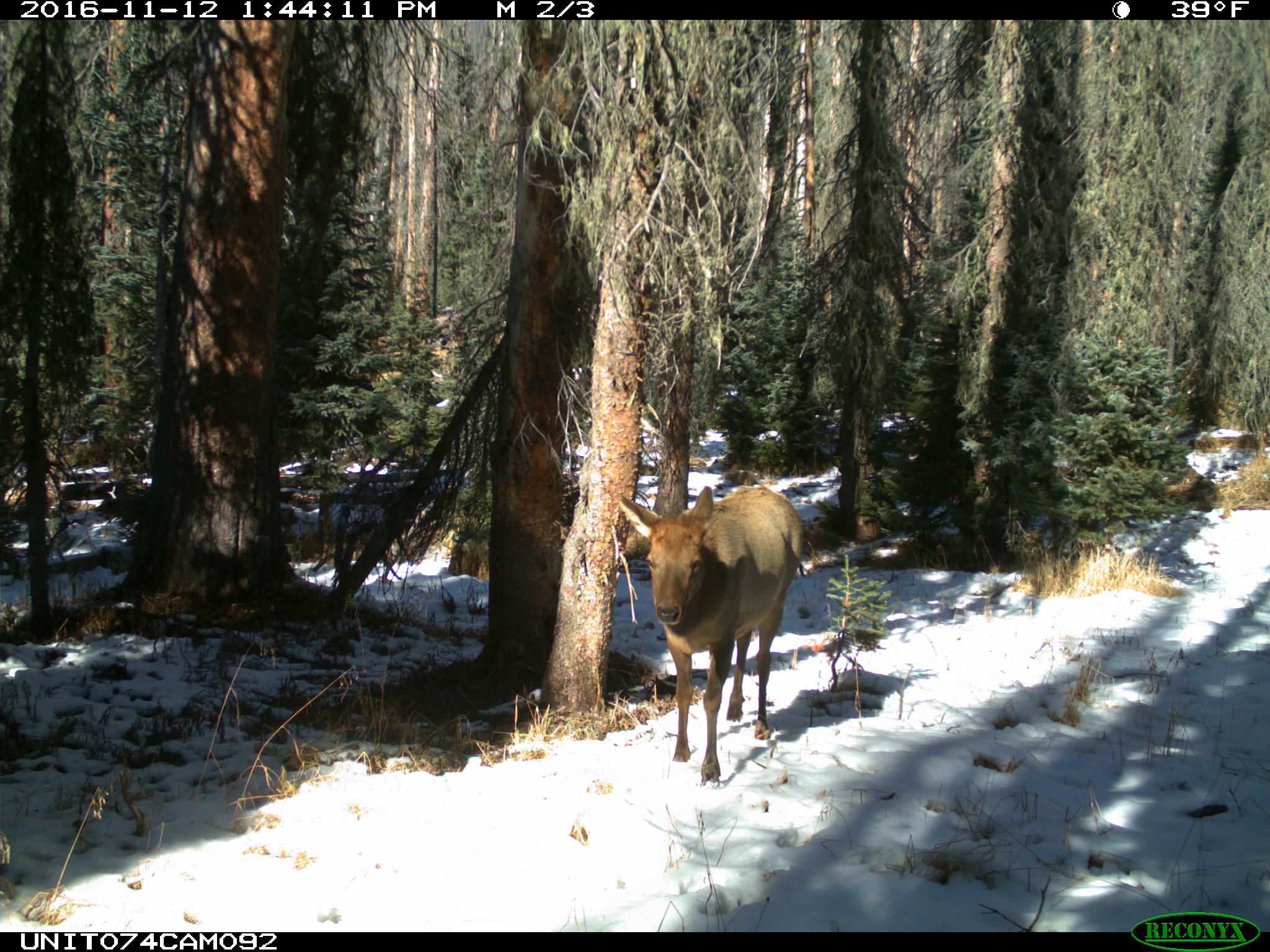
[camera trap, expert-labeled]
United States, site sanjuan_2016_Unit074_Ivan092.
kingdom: Animalia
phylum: Chordata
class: Mammalia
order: Artiodactyla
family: Cervidae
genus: Cervus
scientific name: Cervus elaphus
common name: red deer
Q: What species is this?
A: Cervus elaphus (red deer).